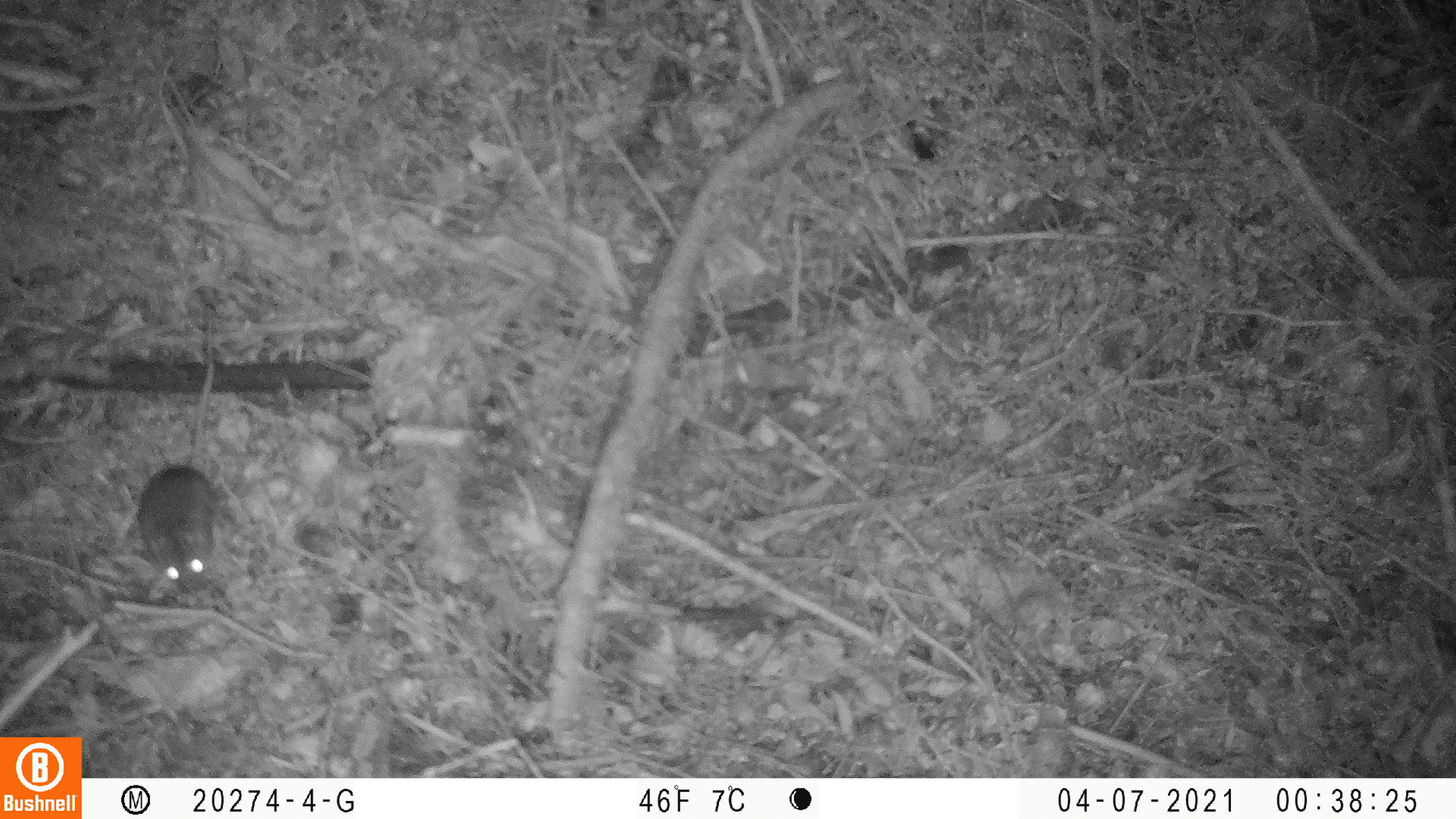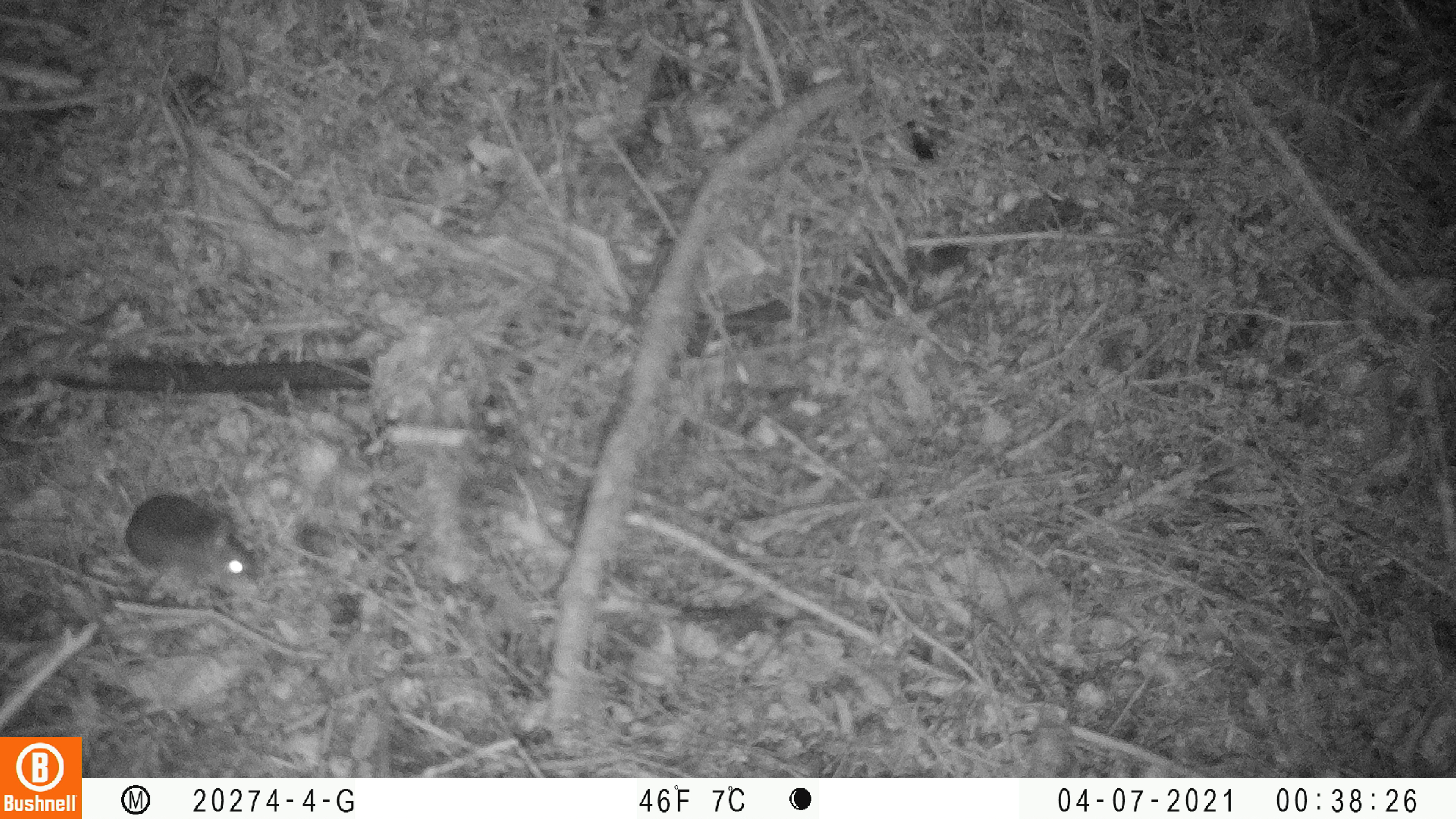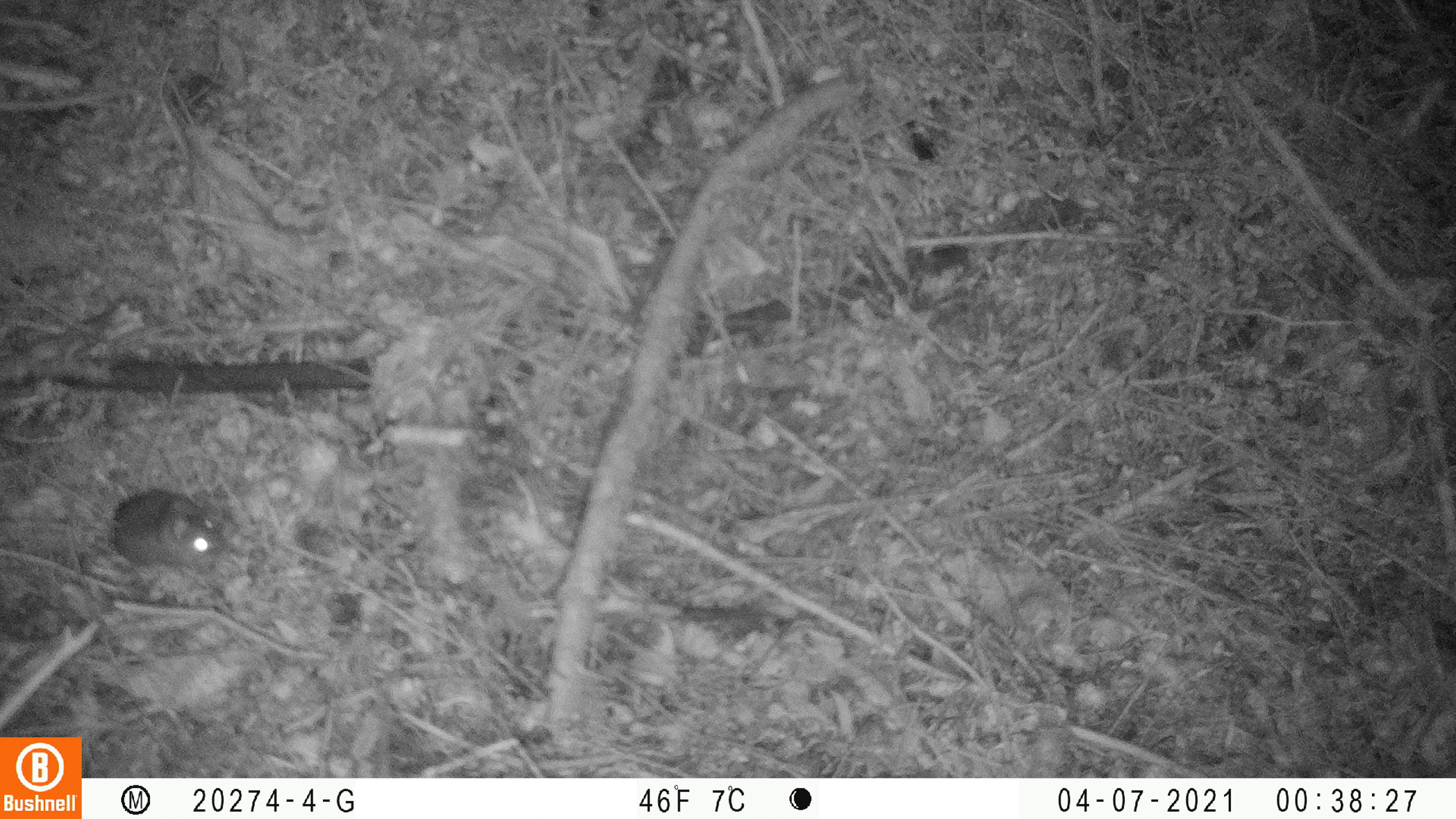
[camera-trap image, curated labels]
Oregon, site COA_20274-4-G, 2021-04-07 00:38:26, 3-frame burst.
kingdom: Animalia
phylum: Chordata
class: Mammalia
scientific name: Mammalia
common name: small mammal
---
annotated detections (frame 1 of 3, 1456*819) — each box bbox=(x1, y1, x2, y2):
small mammal: bbox=(130, 296, 223, 604)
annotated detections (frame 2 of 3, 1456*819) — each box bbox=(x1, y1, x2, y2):
small mammal: bbox=(122, 367, 268, 589)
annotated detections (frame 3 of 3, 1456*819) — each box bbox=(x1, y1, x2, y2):
small mammal: bbox=(104, 362, 237, 576)